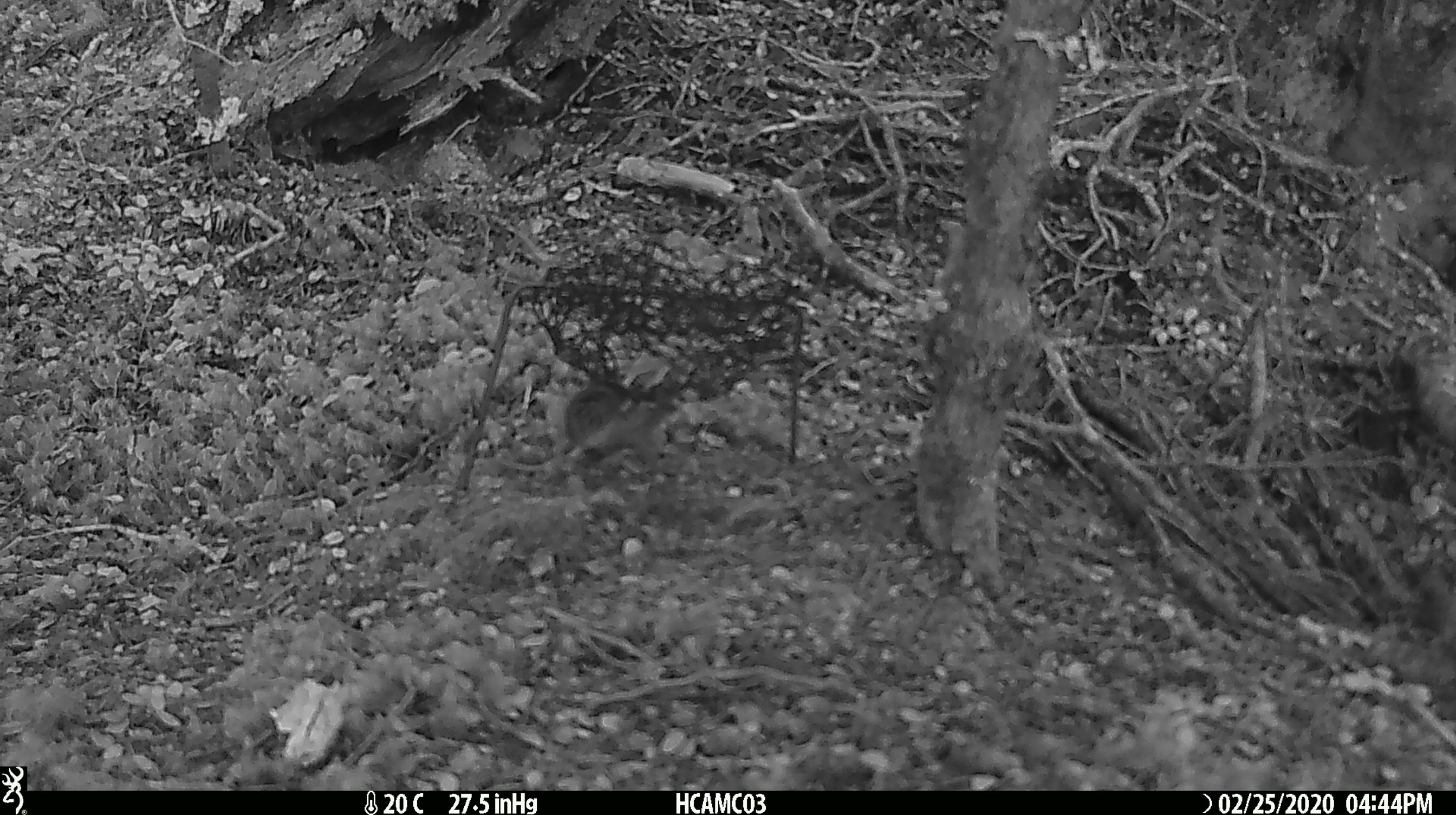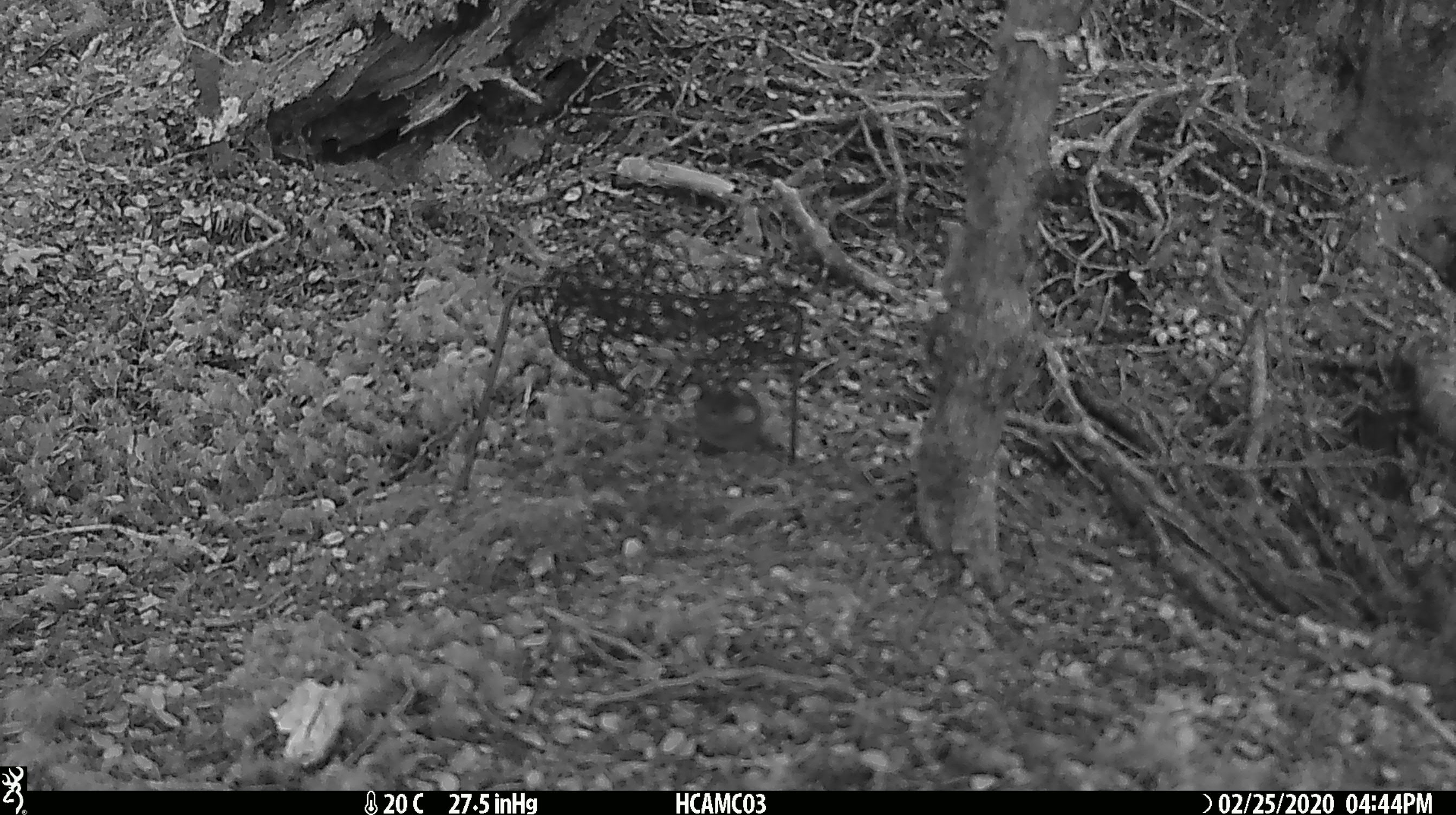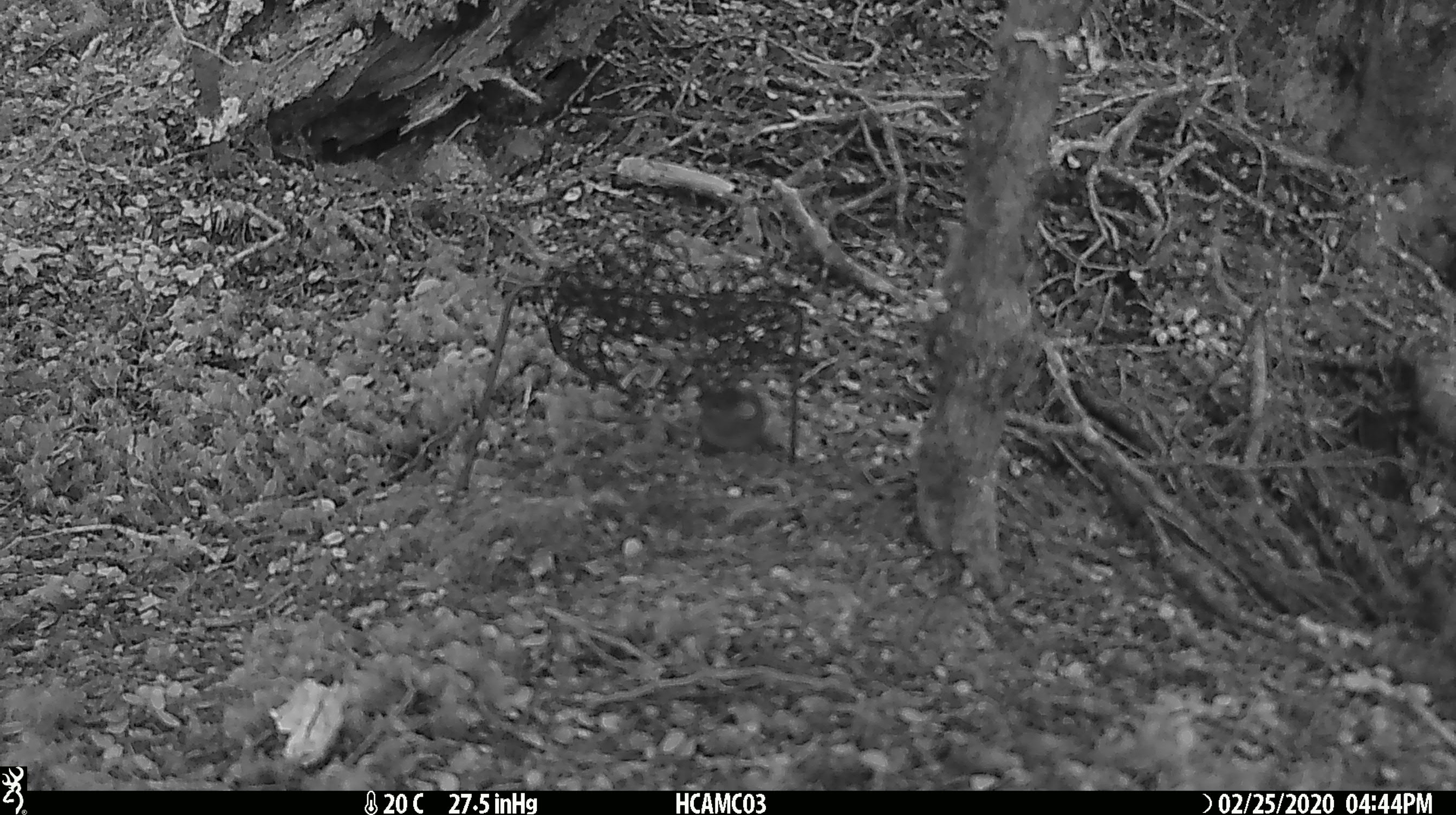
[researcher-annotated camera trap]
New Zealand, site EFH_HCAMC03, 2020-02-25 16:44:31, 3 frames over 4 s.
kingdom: Animalia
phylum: Chordata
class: Mammalia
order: Rodentia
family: Muridae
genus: Mus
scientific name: Mus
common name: mouse